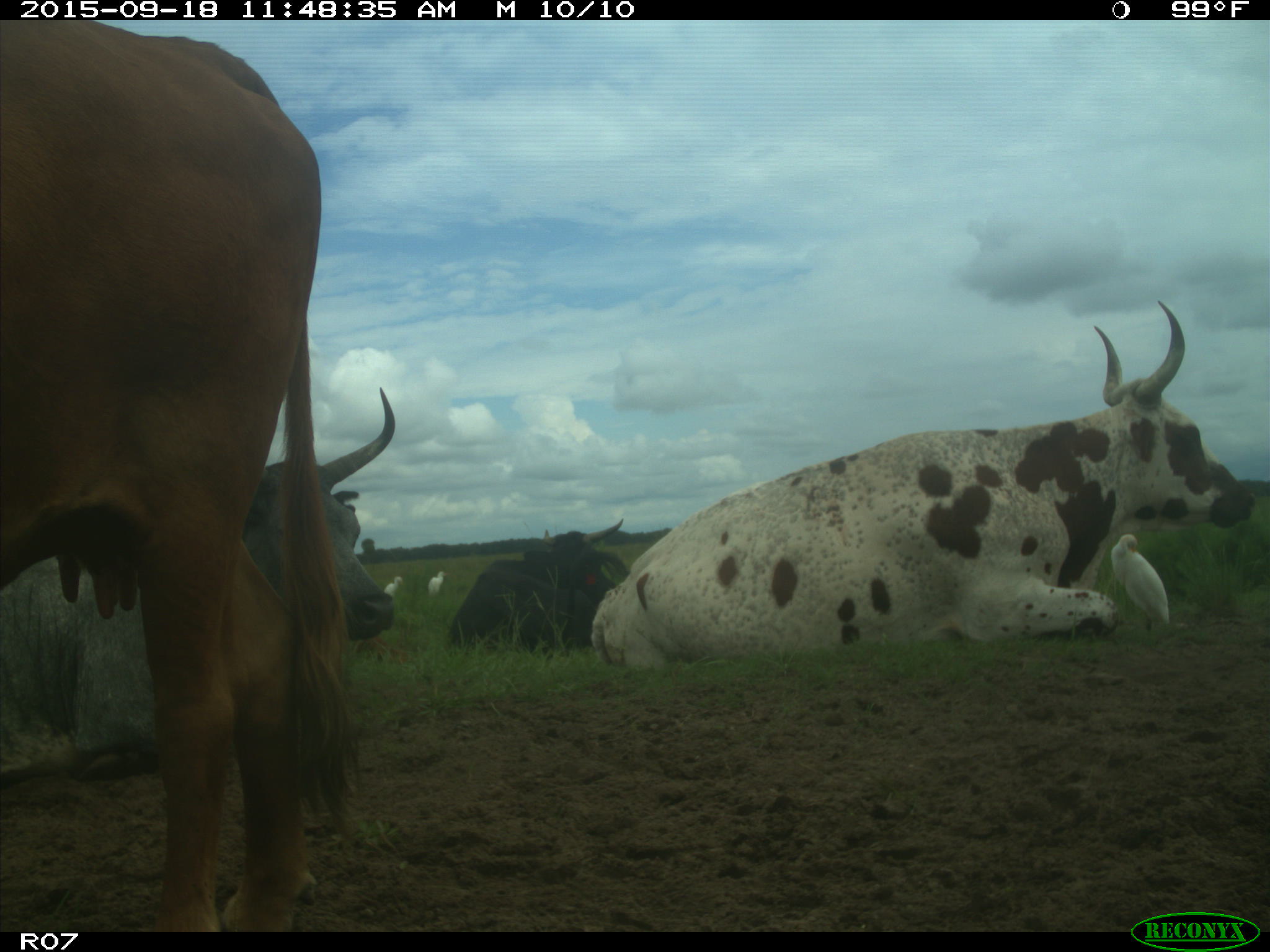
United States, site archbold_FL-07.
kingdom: Animalia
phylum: Chordata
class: Mammalia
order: Artiodactyla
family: Bovidae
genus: Bos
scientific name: Bos taurus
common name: domestic cow